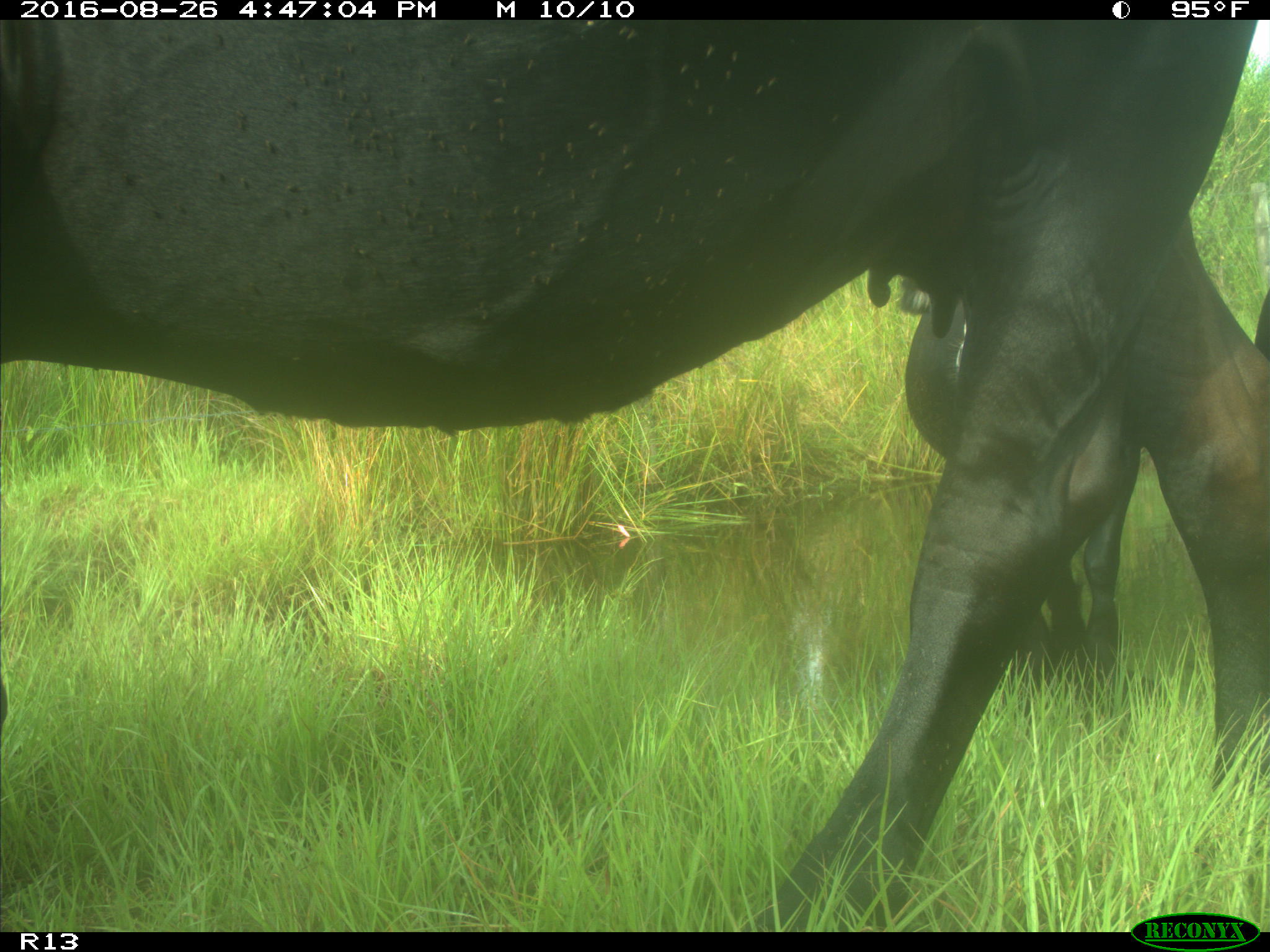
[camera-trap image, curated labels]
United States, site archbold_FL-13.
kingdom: Animalia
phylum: Chordata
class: Mammalia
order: Artiodactyla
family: Bovidae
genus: Bos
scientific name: Bos taurus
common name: domestic cow